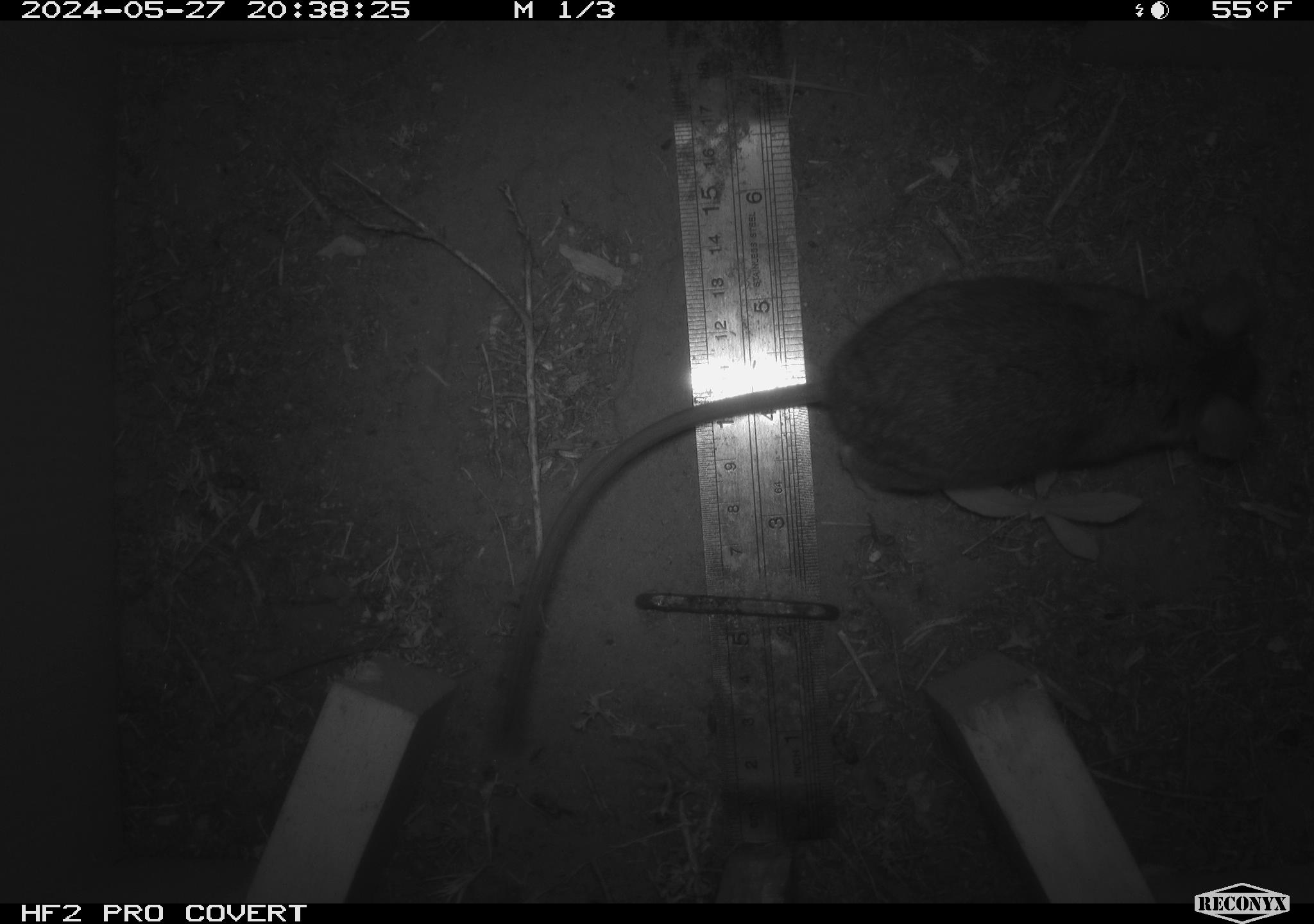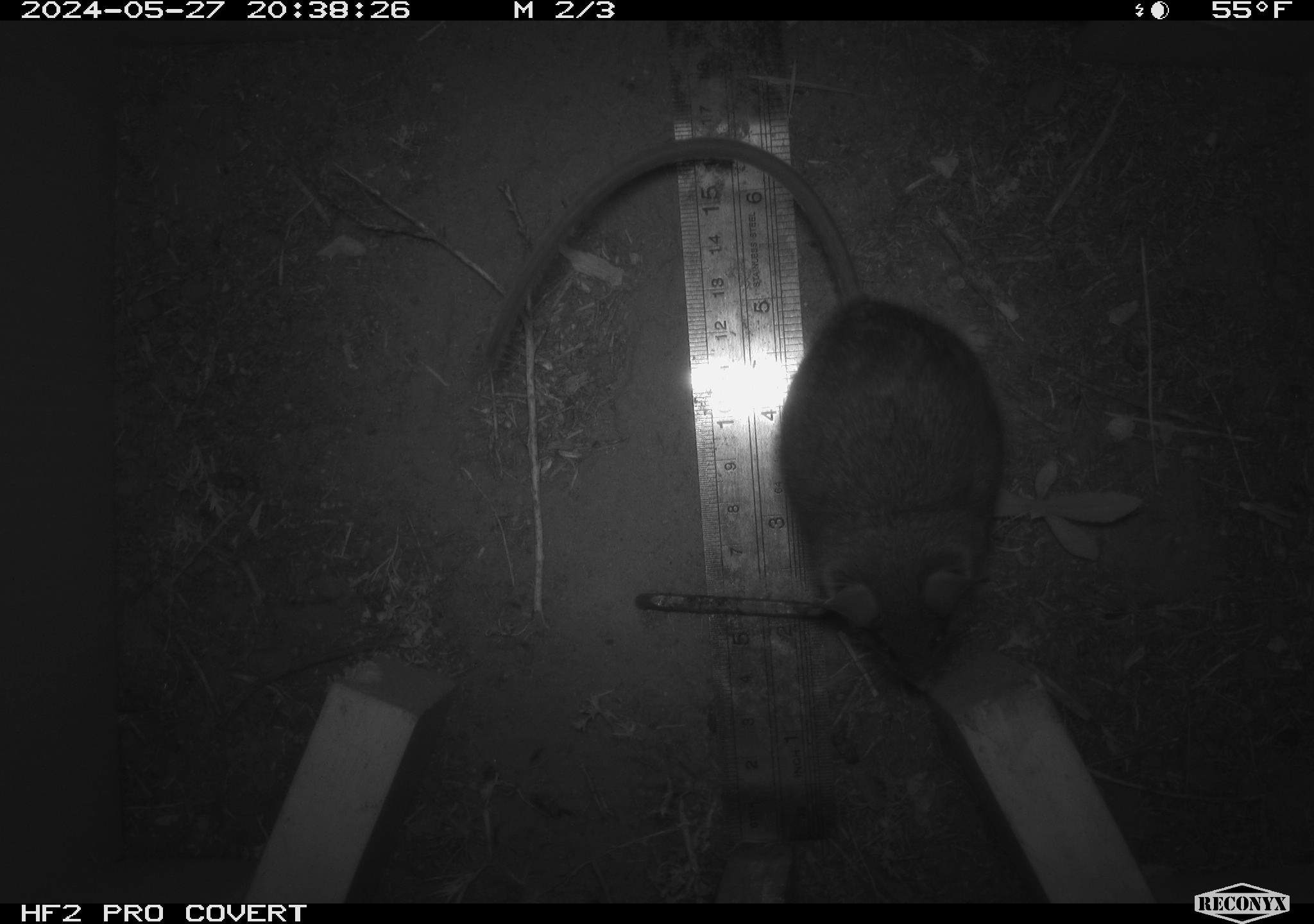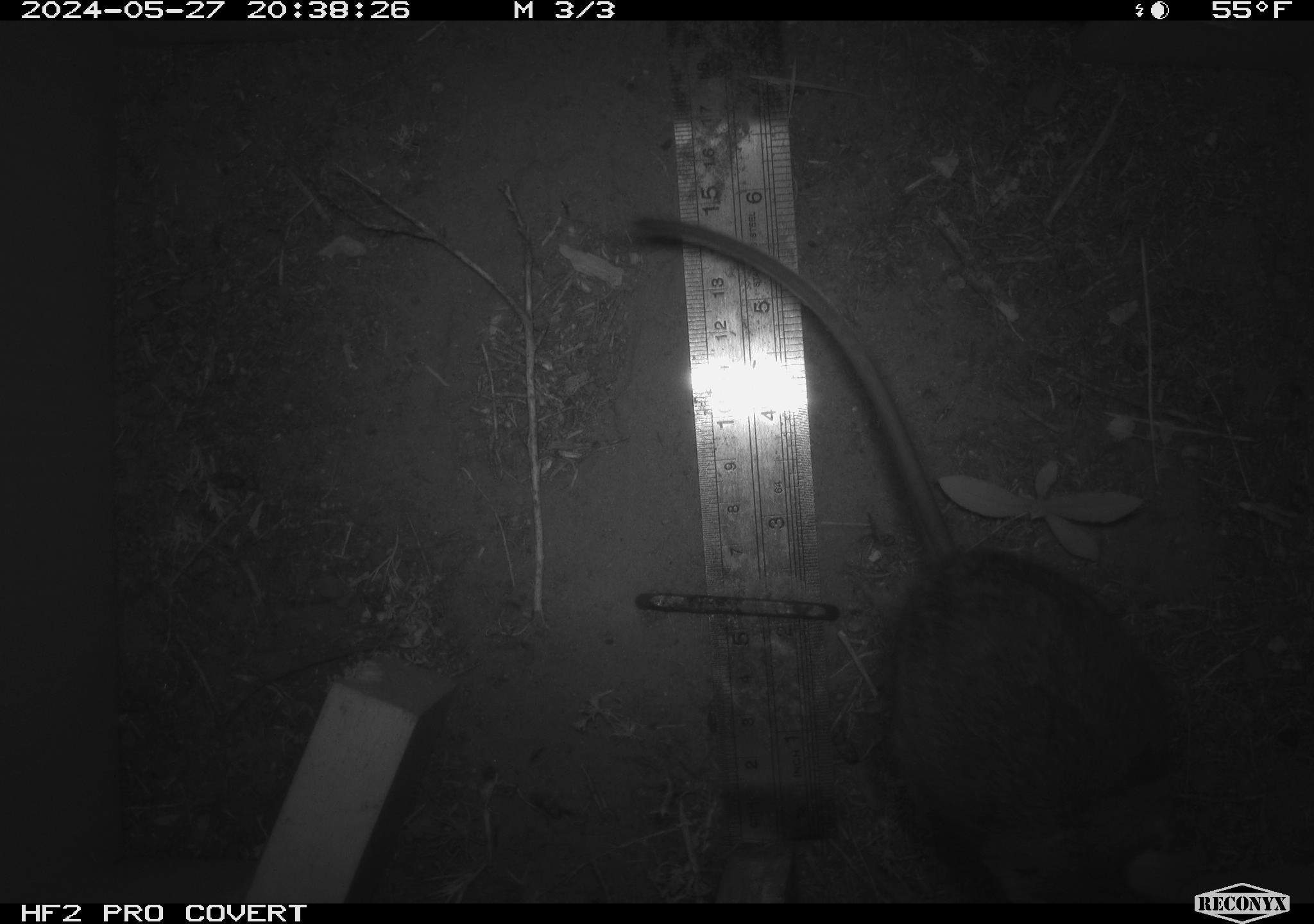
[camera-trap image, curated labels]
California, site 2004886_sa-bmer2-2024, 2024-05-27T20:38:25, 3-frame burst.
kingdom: Animalia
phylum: Chordata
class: Mammalia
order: Rodentia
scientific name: Rodentia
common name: woodrat or rat or mouse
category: woodrat or rat or mouse species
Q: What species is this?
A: Woodrat or rat or mouse species (woodrat or rat or mouse) (Rodentia).